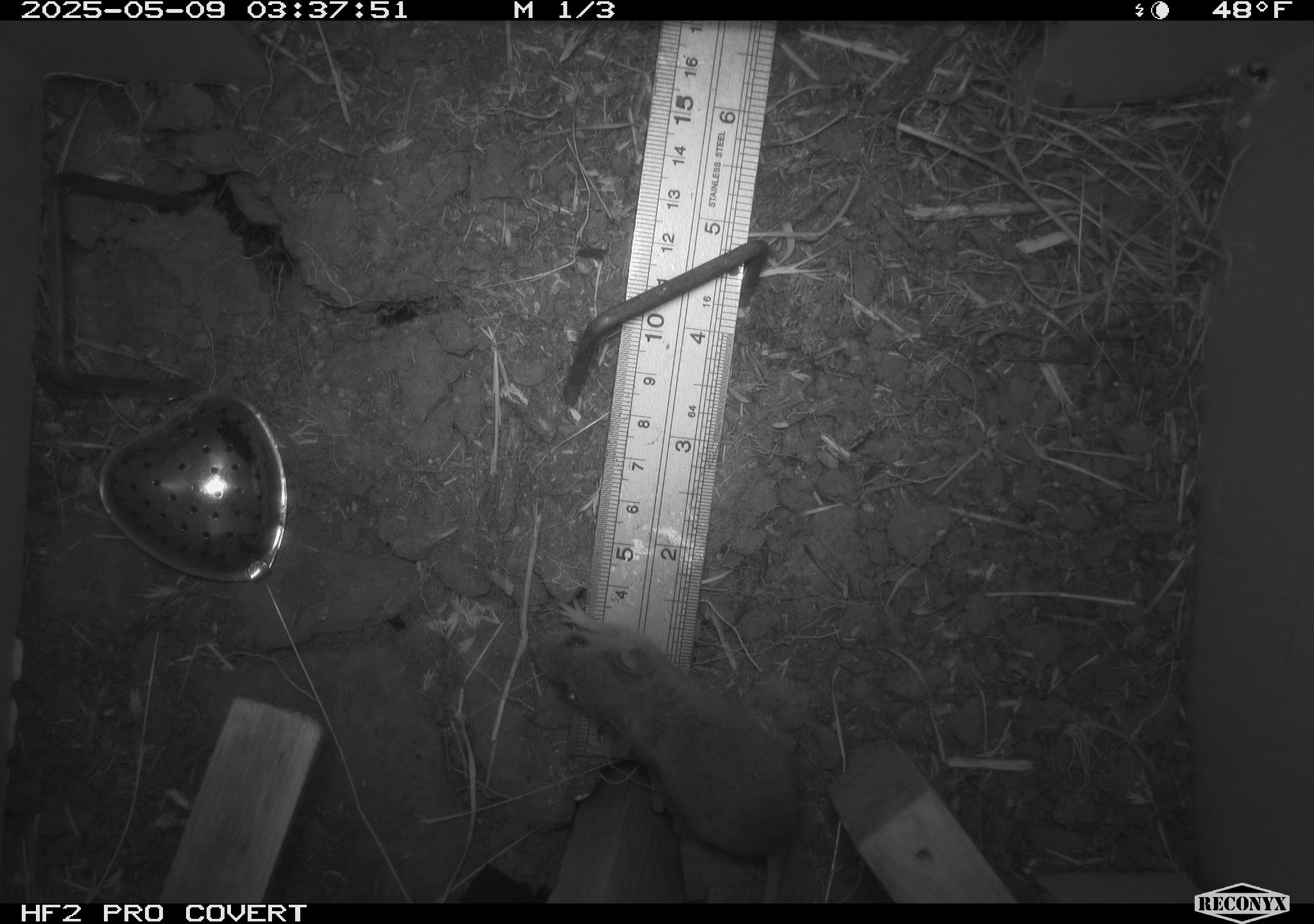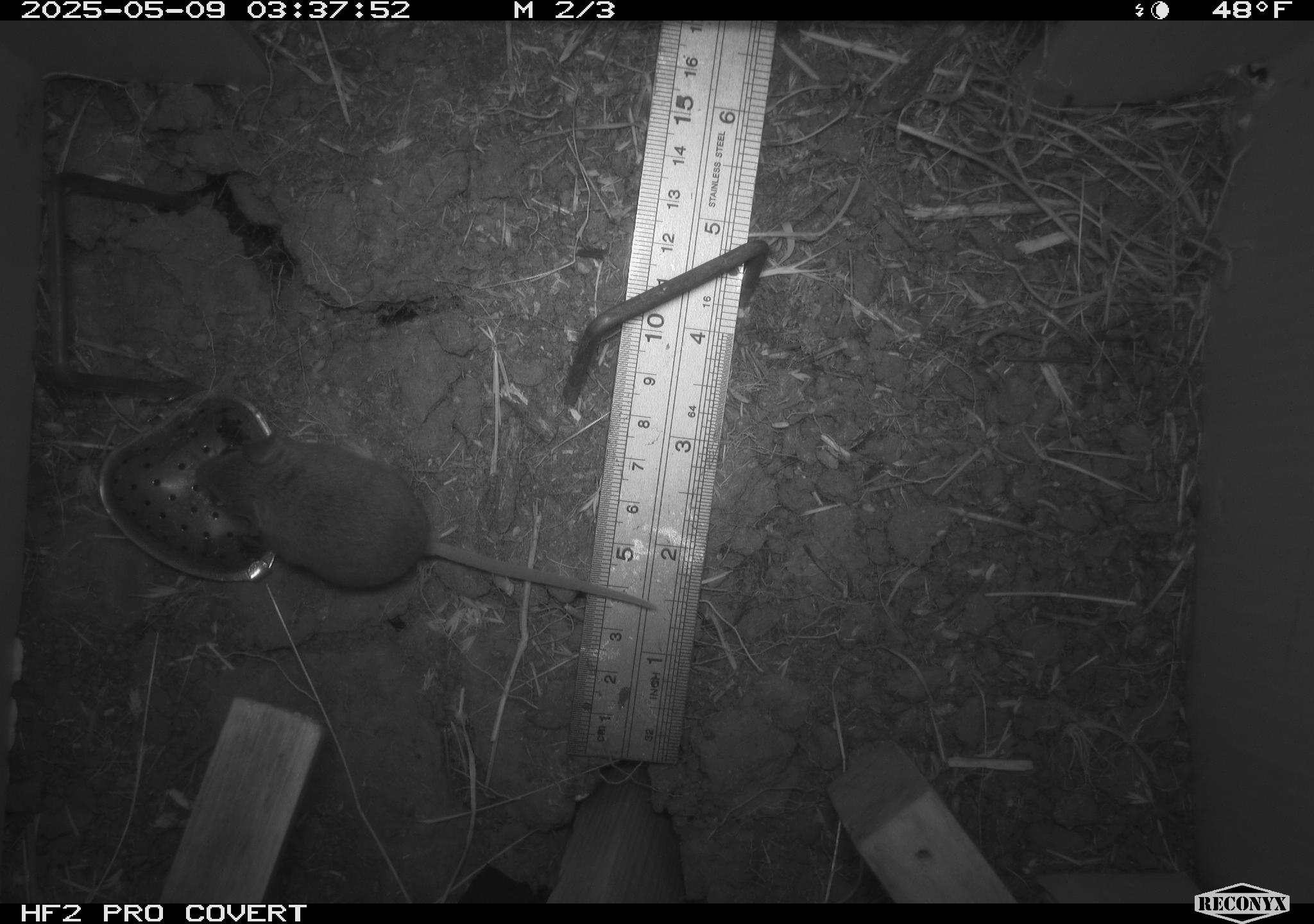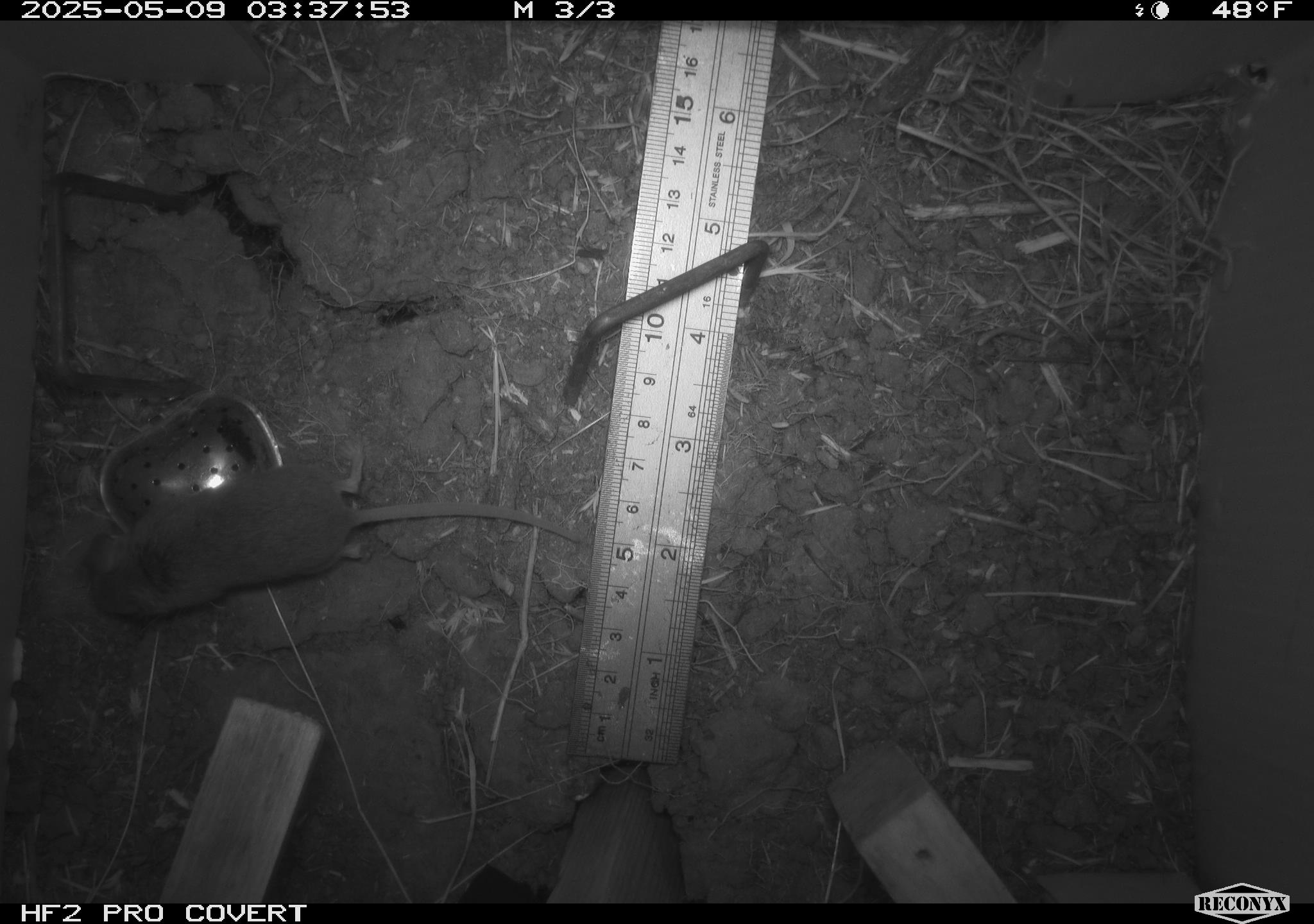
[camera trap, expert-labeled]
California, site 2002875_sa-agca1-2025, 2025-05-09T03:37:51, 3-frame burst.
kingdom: Animalia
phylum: Chordata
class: Mammalia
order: Rodentia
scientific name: Rodentia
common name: mouse species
Mouse species (Rodentia).